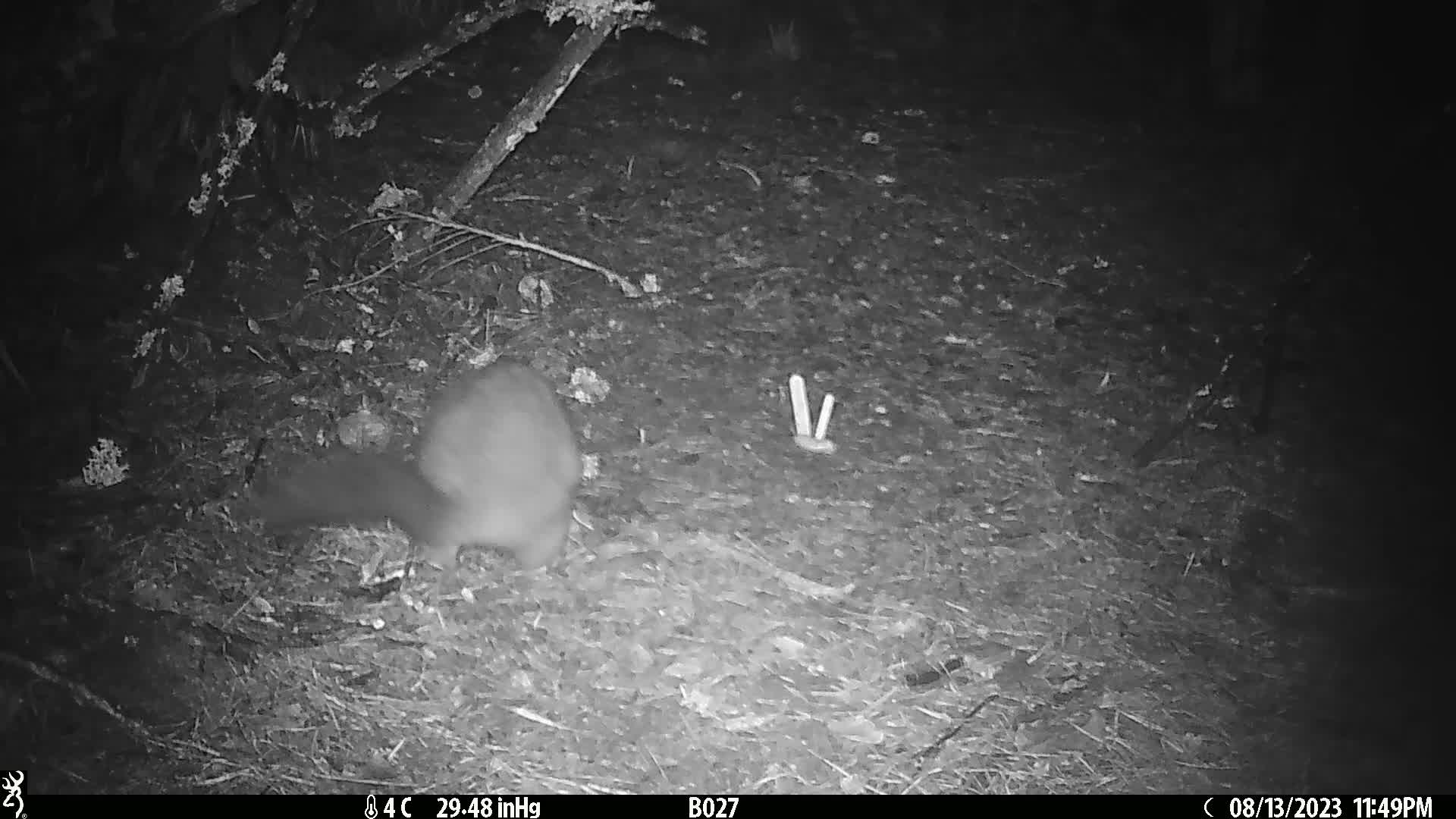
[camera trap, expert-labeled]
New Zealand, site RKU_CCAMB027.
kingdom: Animalia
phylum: Chordata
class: Mammalia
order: Diprotodontia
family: Phalangeridae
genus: Trichosurus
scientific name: Trichosurus vulpecula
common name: common brushtail possum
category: possum